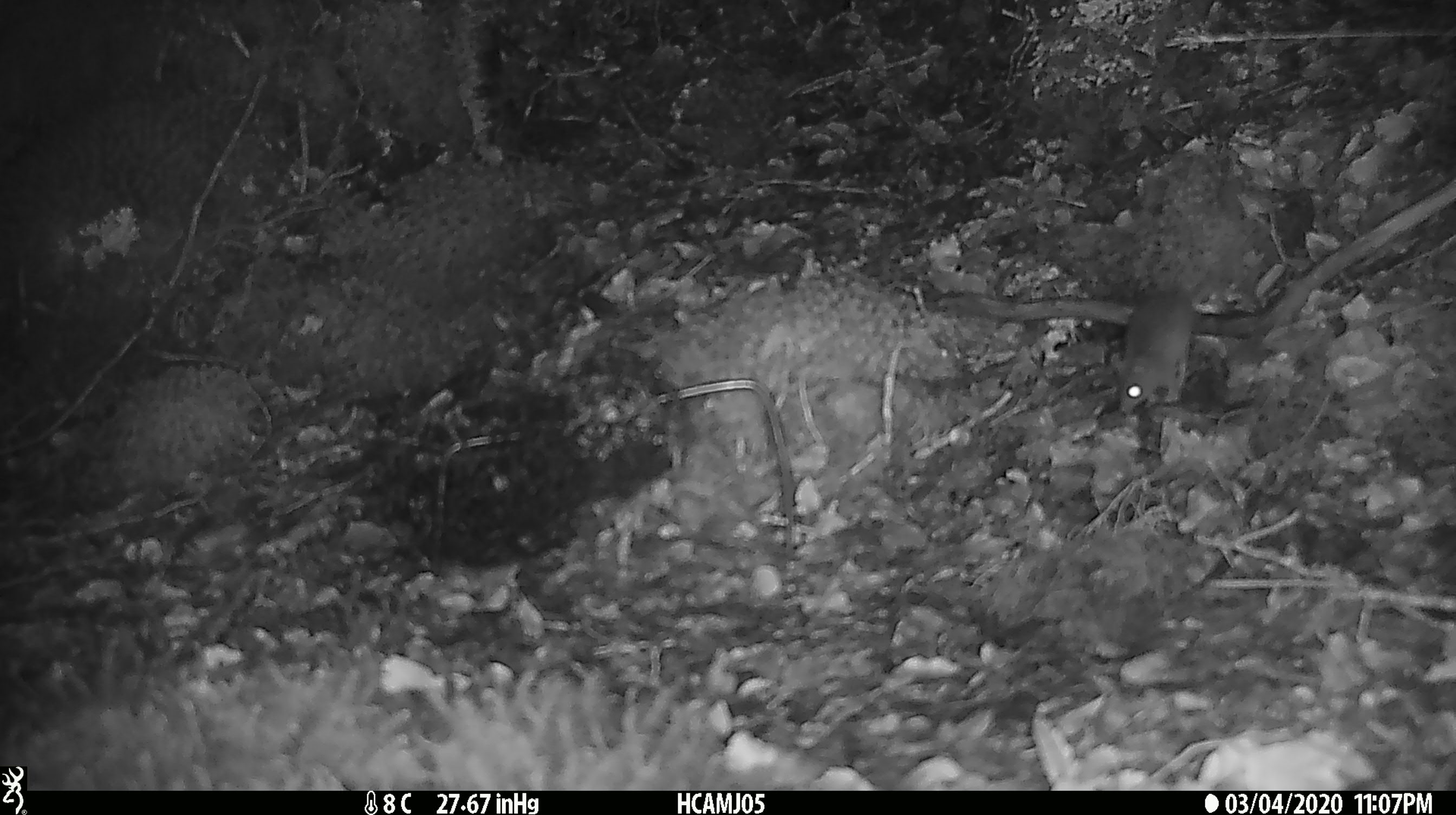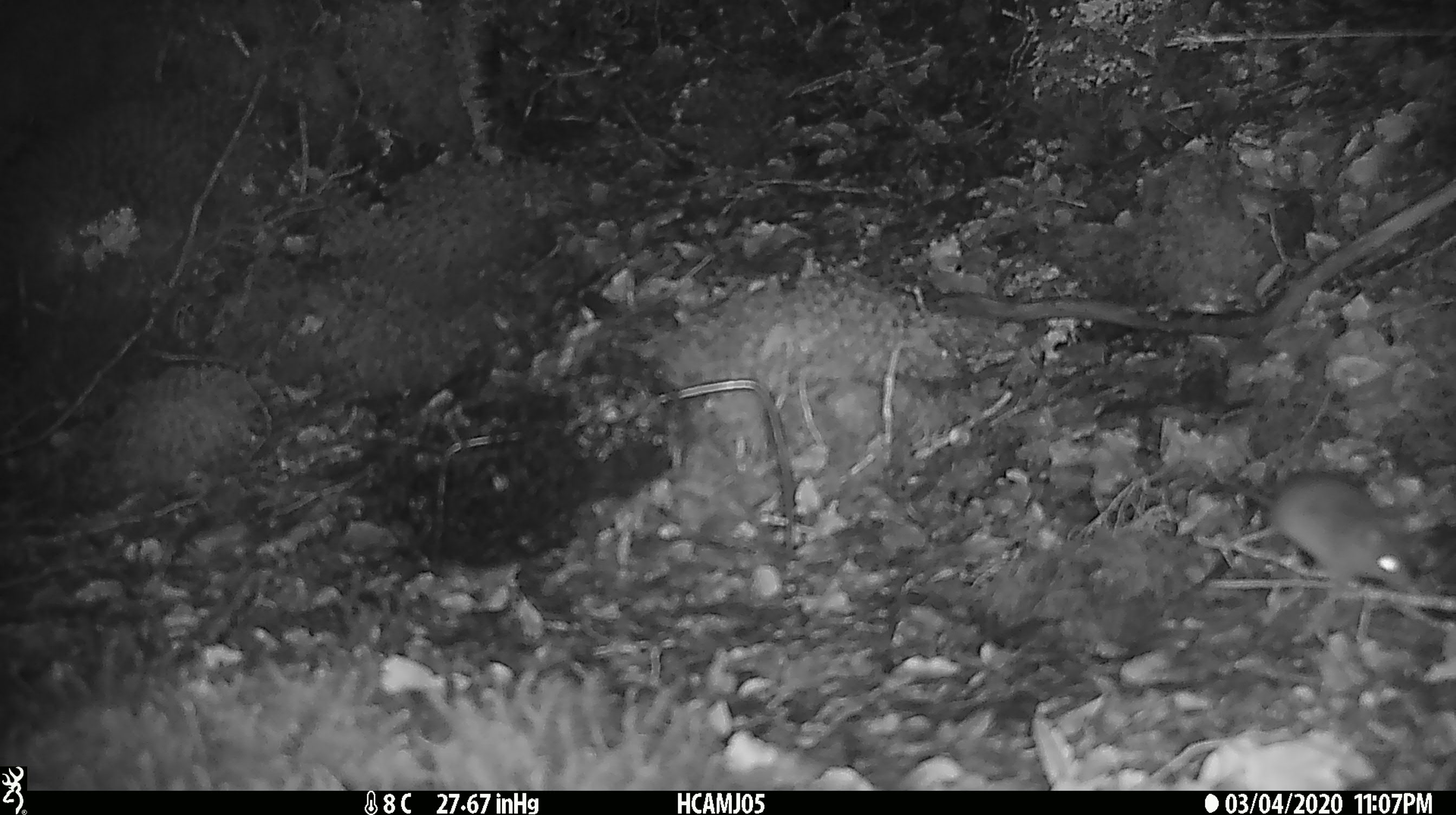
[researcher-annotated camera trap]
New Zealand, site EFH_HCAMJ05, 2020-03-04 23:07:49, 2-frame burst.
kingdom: Animalia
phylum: Chordata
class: Mammalia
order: Rodentia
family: Muridae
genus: Mus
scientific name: Mus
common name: mouse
Mouse (Mus).